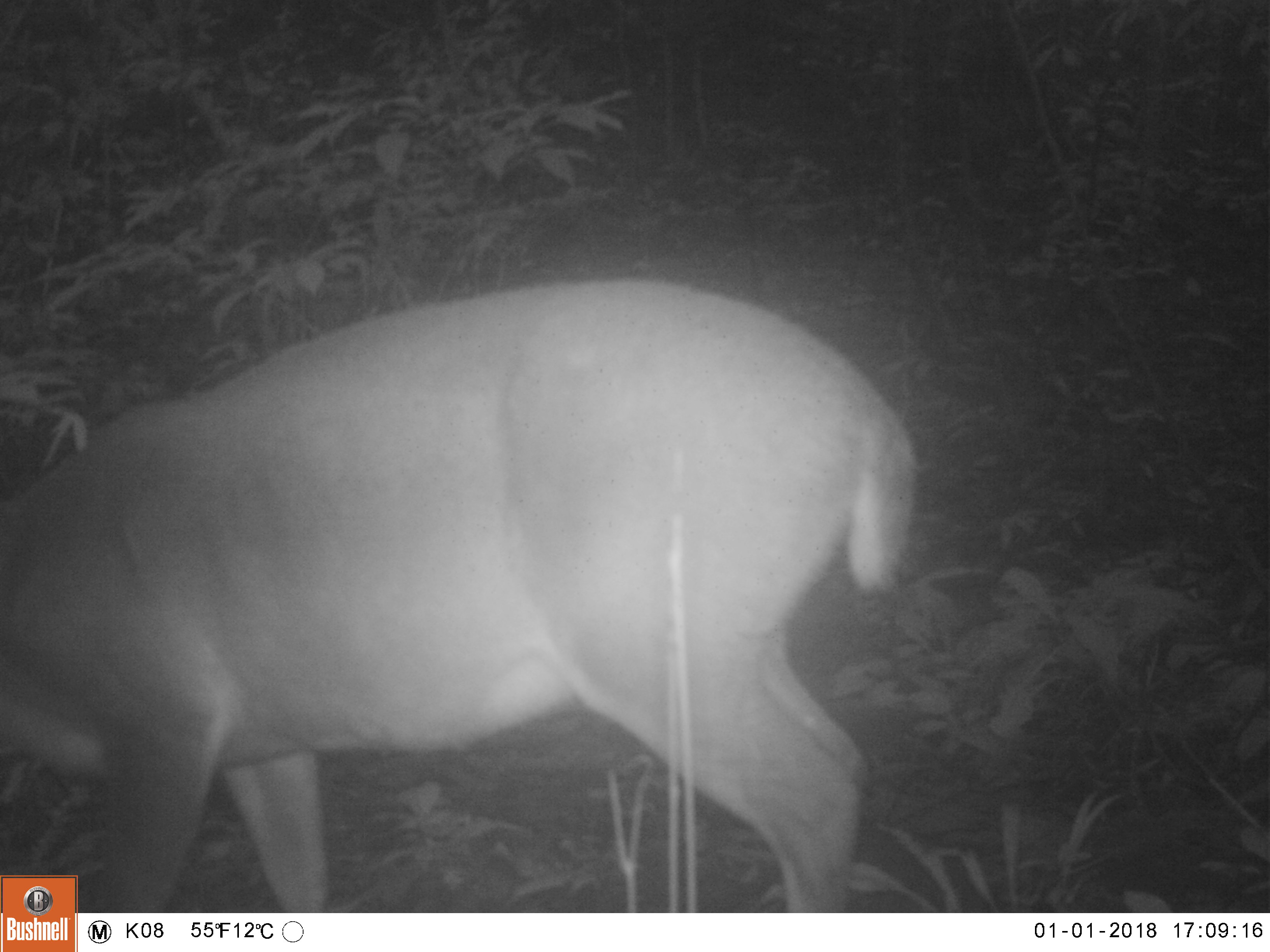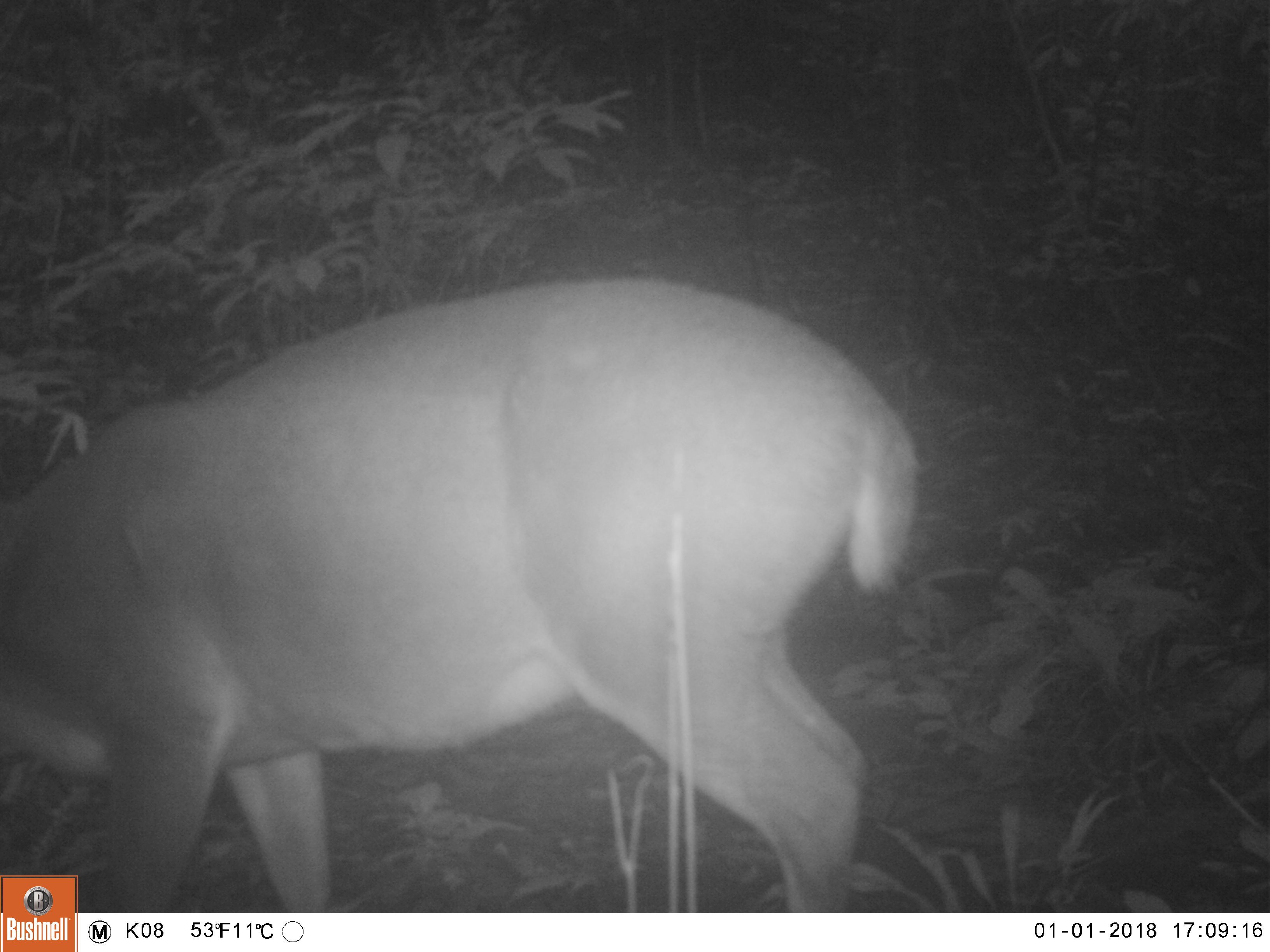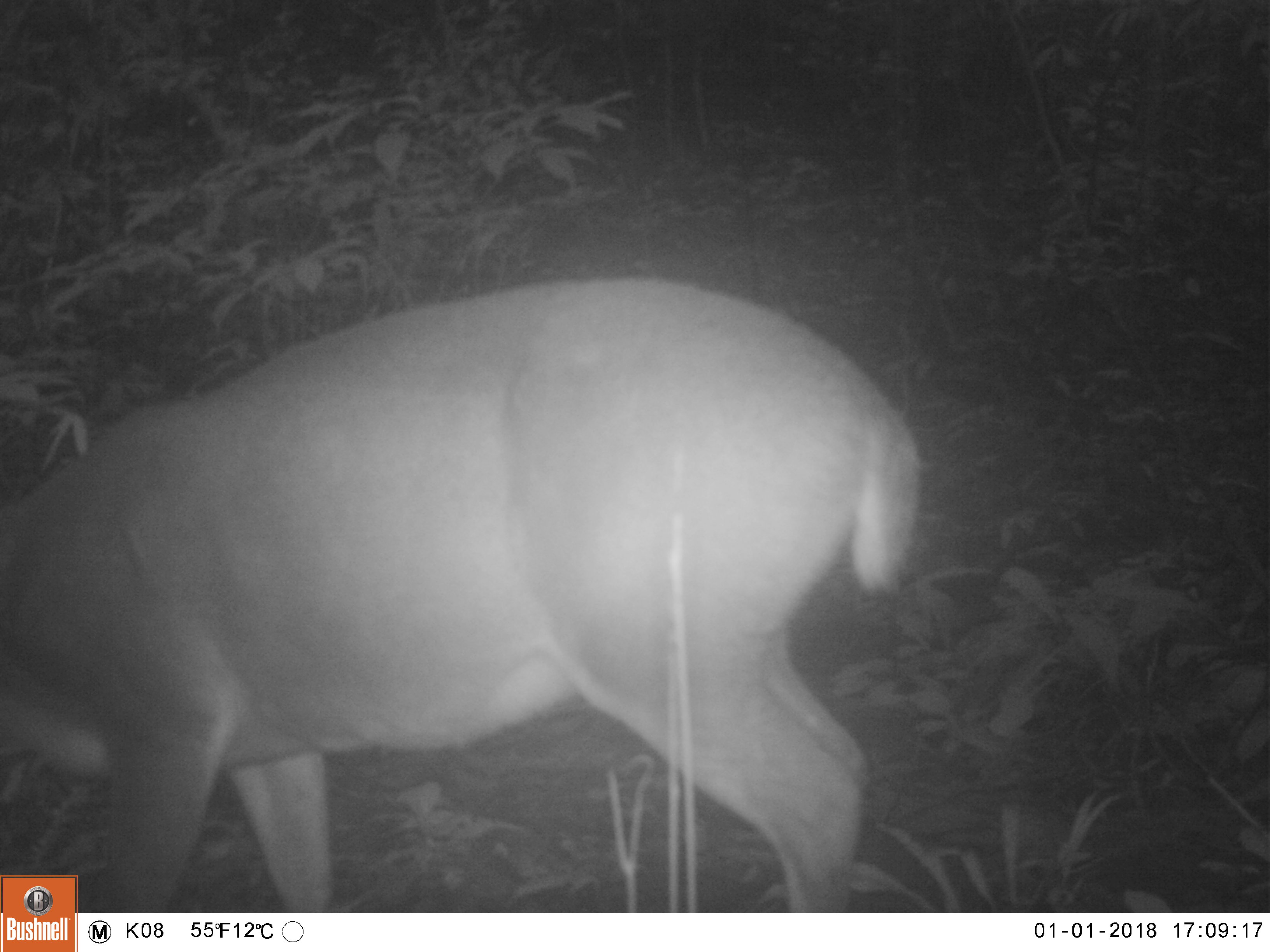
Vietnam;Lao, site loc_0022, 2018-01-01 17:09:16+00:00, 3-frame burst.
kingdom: Animalia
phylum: Chordata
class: Mammalia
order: Artiodactyla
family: Cervidae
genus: Muntiacus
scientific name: Muntiacus vuquangensis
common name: large-antlered muntjac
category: large antlered muntjac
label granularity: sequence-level